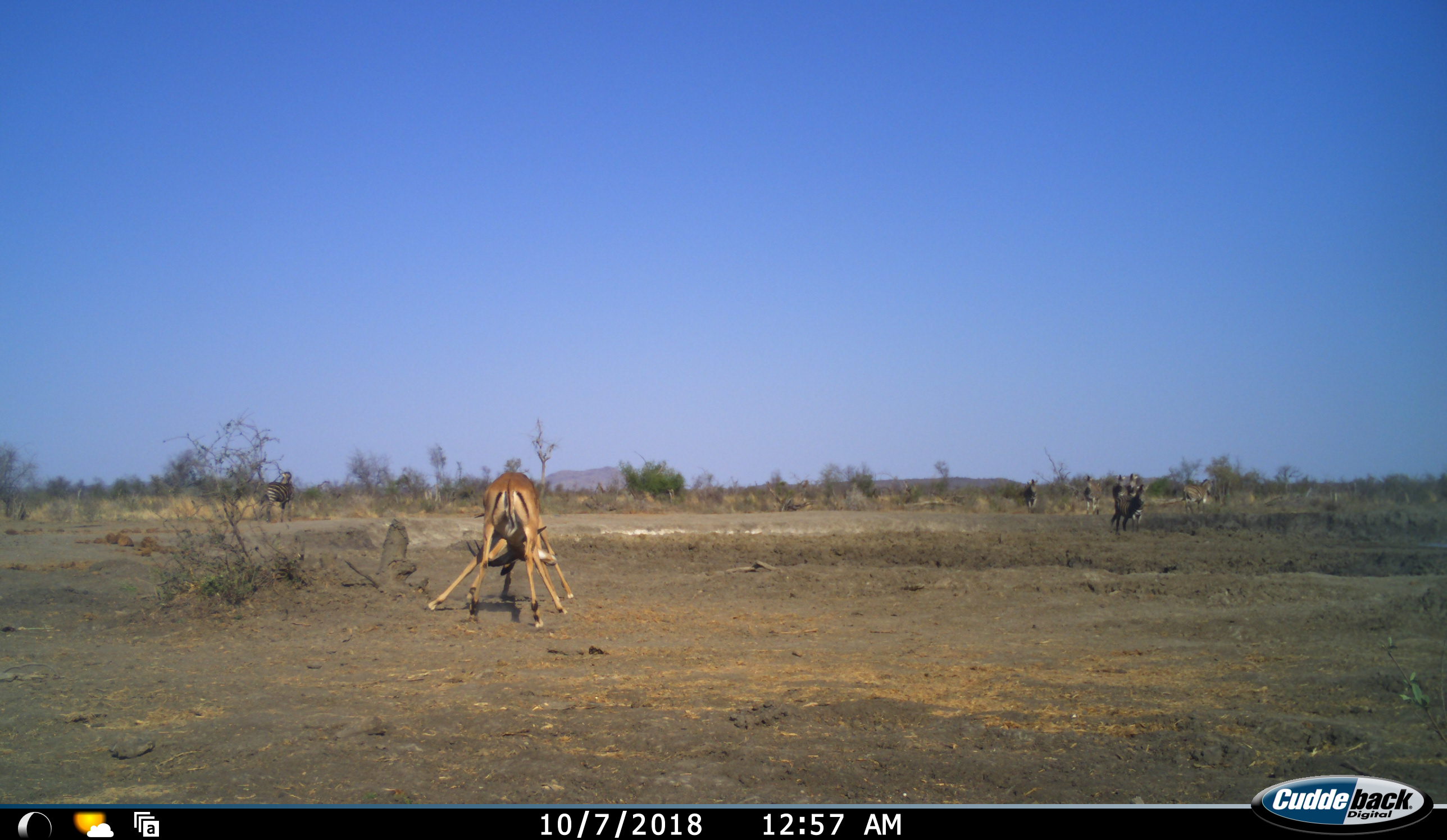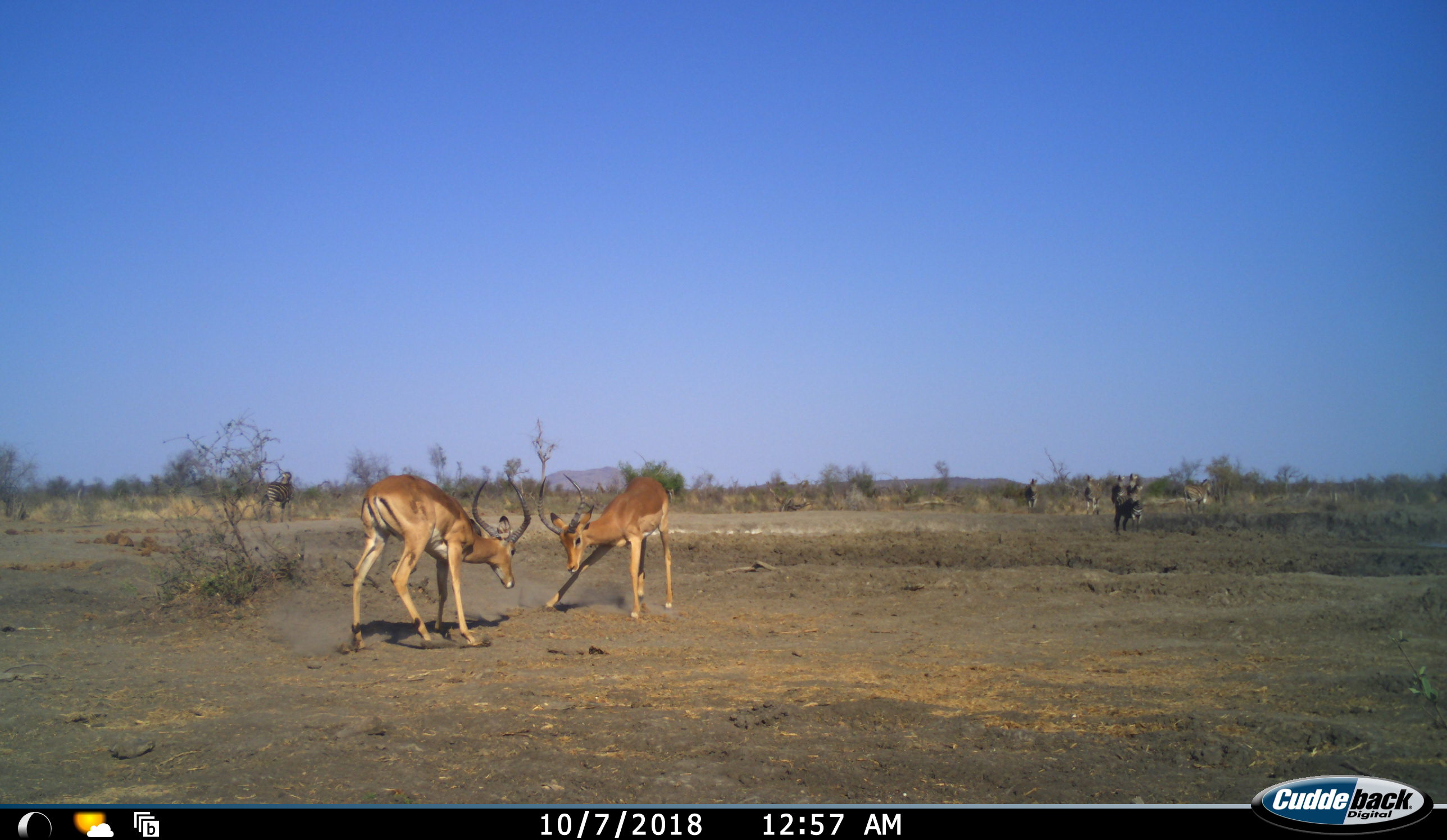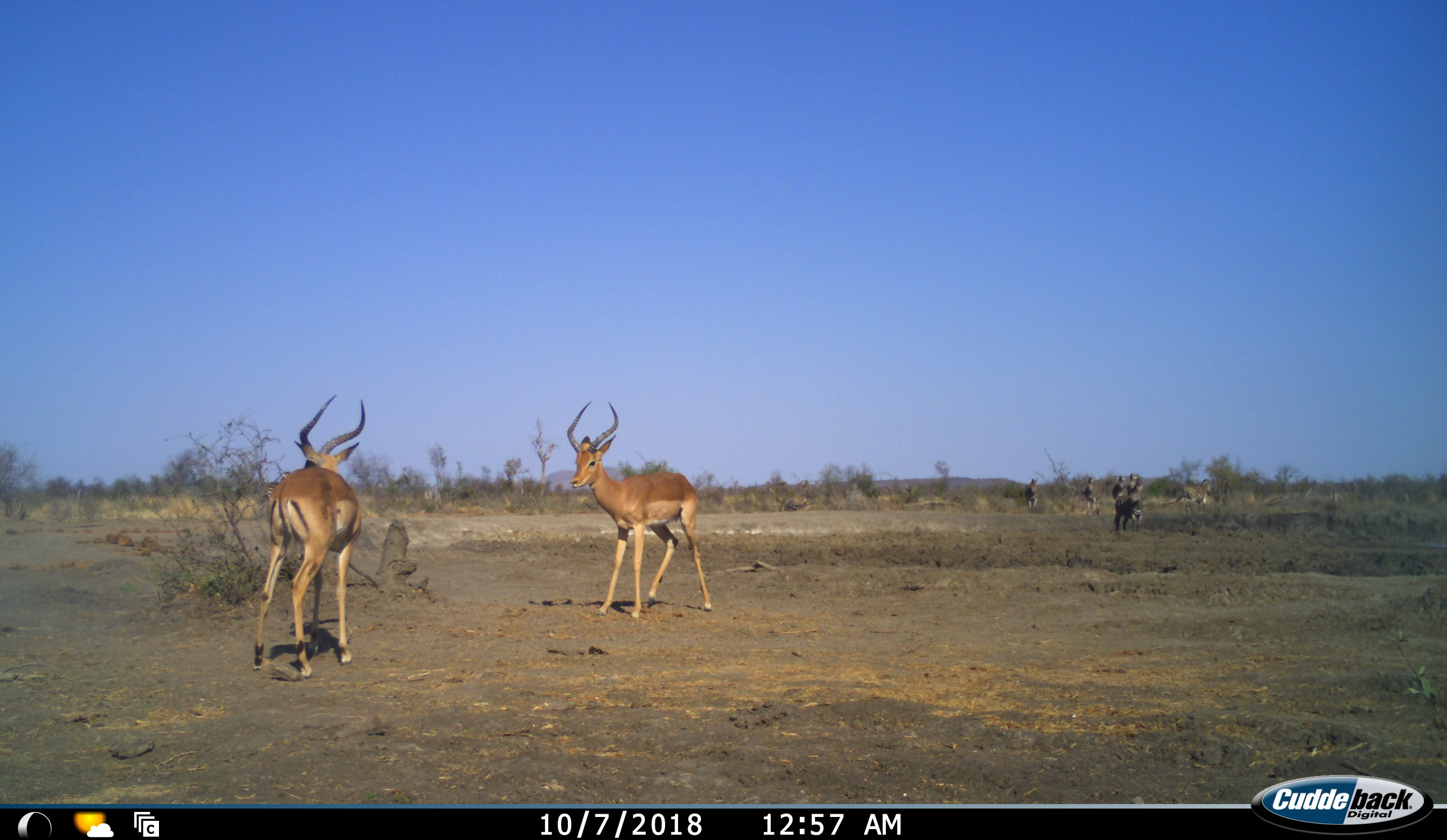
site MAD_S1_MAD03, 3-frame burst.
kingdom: Animalia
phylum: Chordata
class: Mammalia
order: Artiodactyla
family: Bovidae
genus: Aepyceros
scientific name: Aepyceros melampus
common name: impala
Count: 2.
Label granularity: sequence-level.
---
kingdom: Animalia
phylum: Chordata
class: Mammalia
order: Perissodactyla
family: Equidae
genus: Equus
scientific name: Equus quagga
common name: plains zebra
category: zebraplains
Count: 7.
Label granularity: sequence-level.